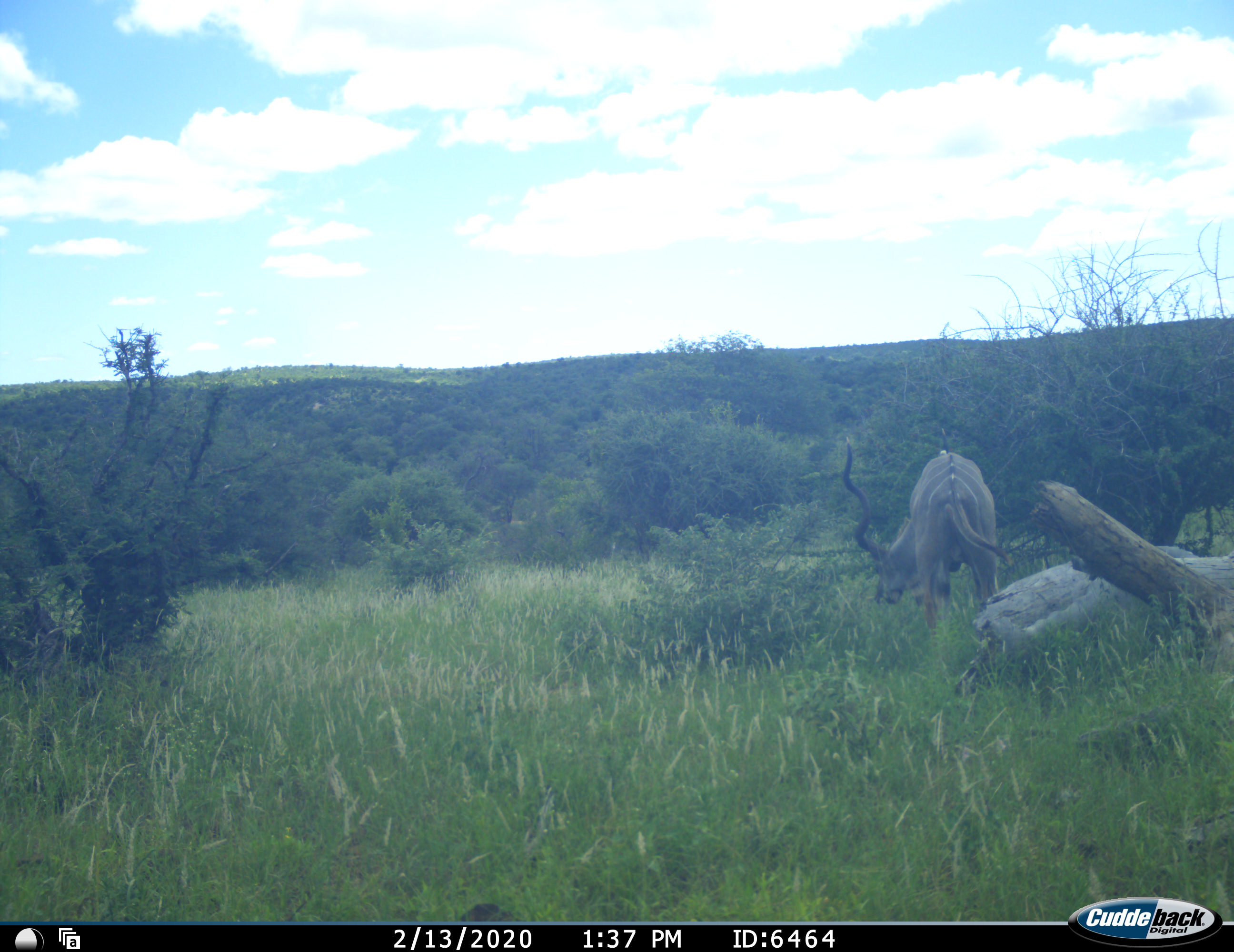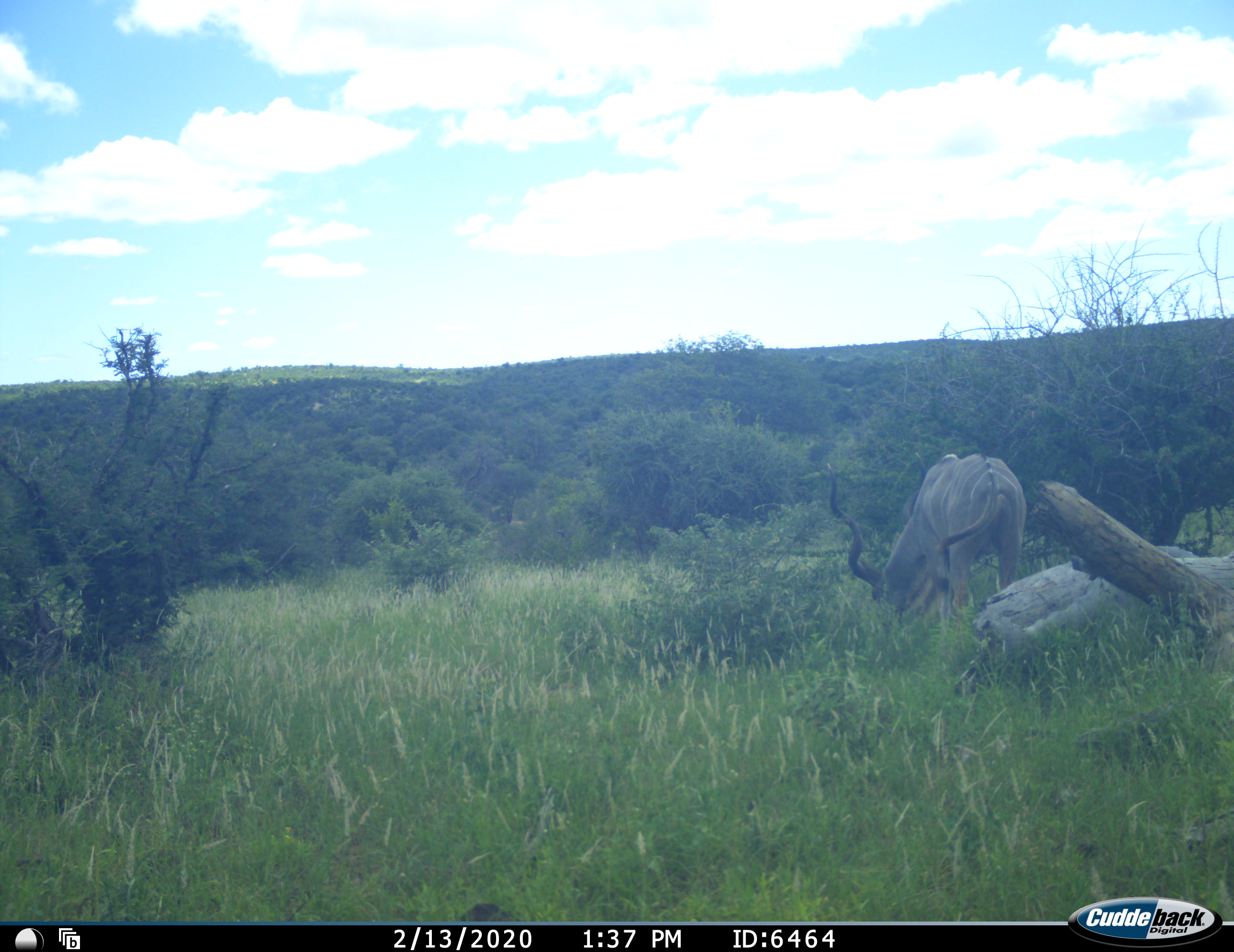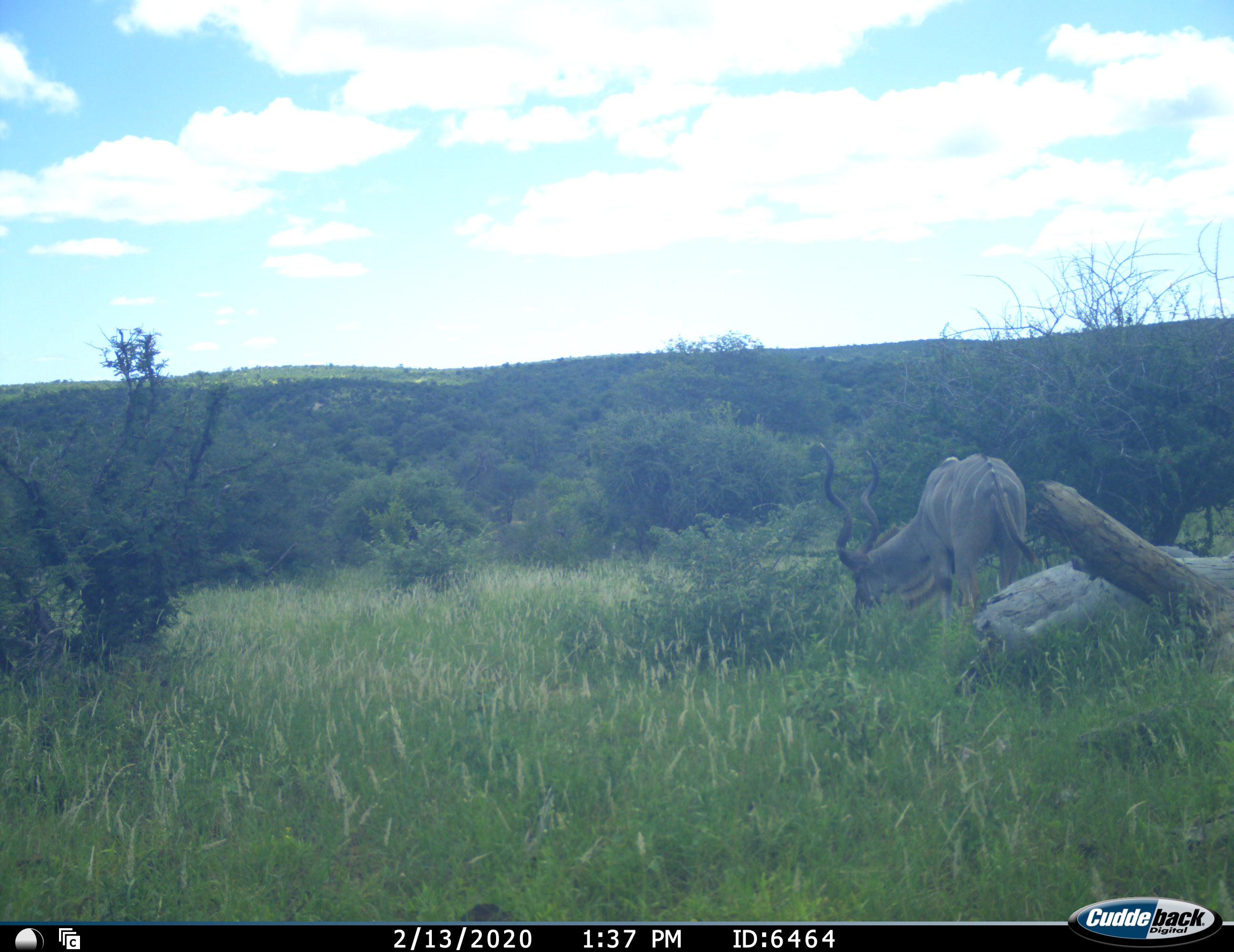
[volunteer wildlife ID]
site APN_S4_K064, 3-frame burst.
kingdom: Animalia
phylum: Chordata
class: Mammalia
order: Artiodactyla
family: Bovidae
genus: Tragelaphus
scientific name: Tragelaphus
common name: kudu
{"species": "kudu (Tragelaphus)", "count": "1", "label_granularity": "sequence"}